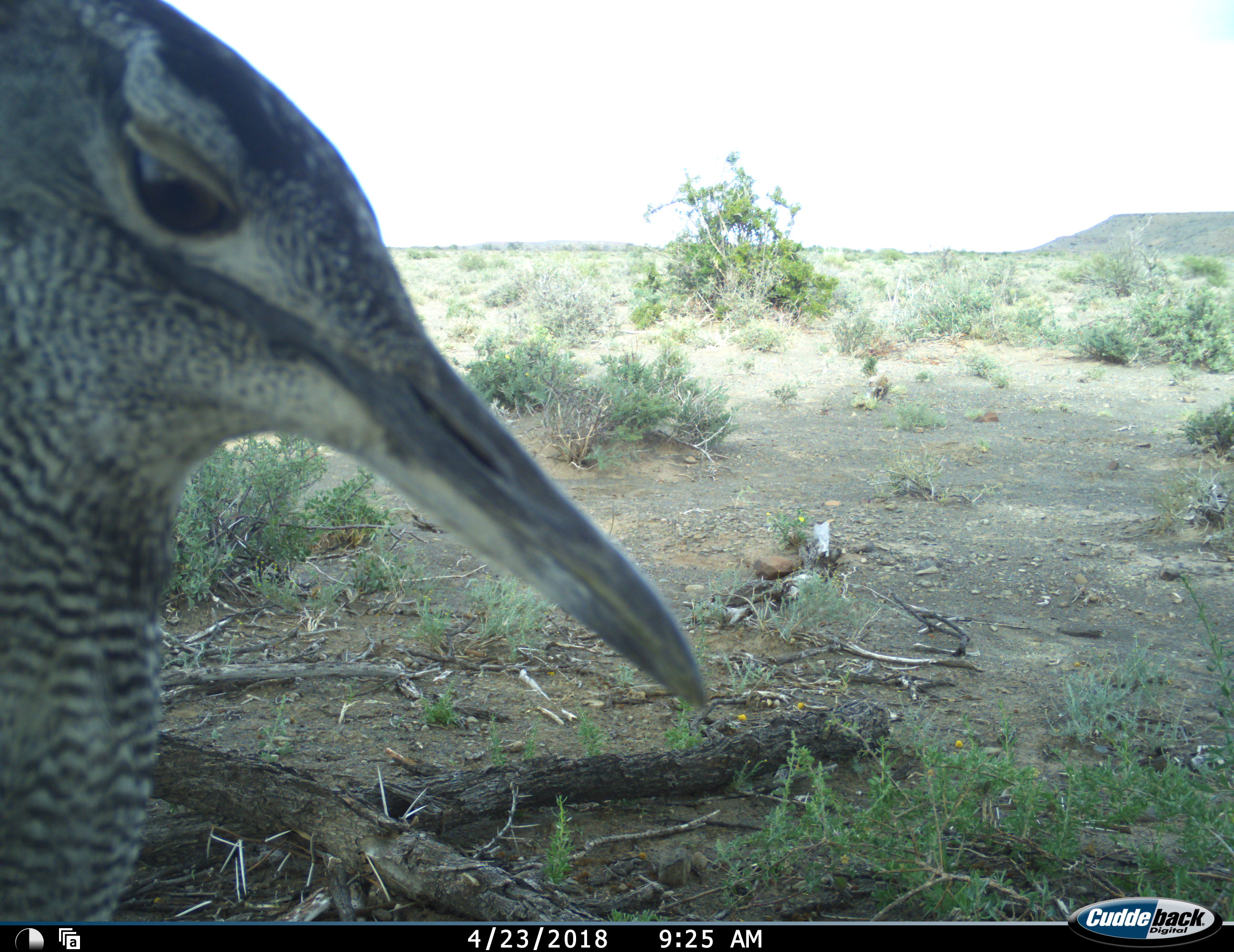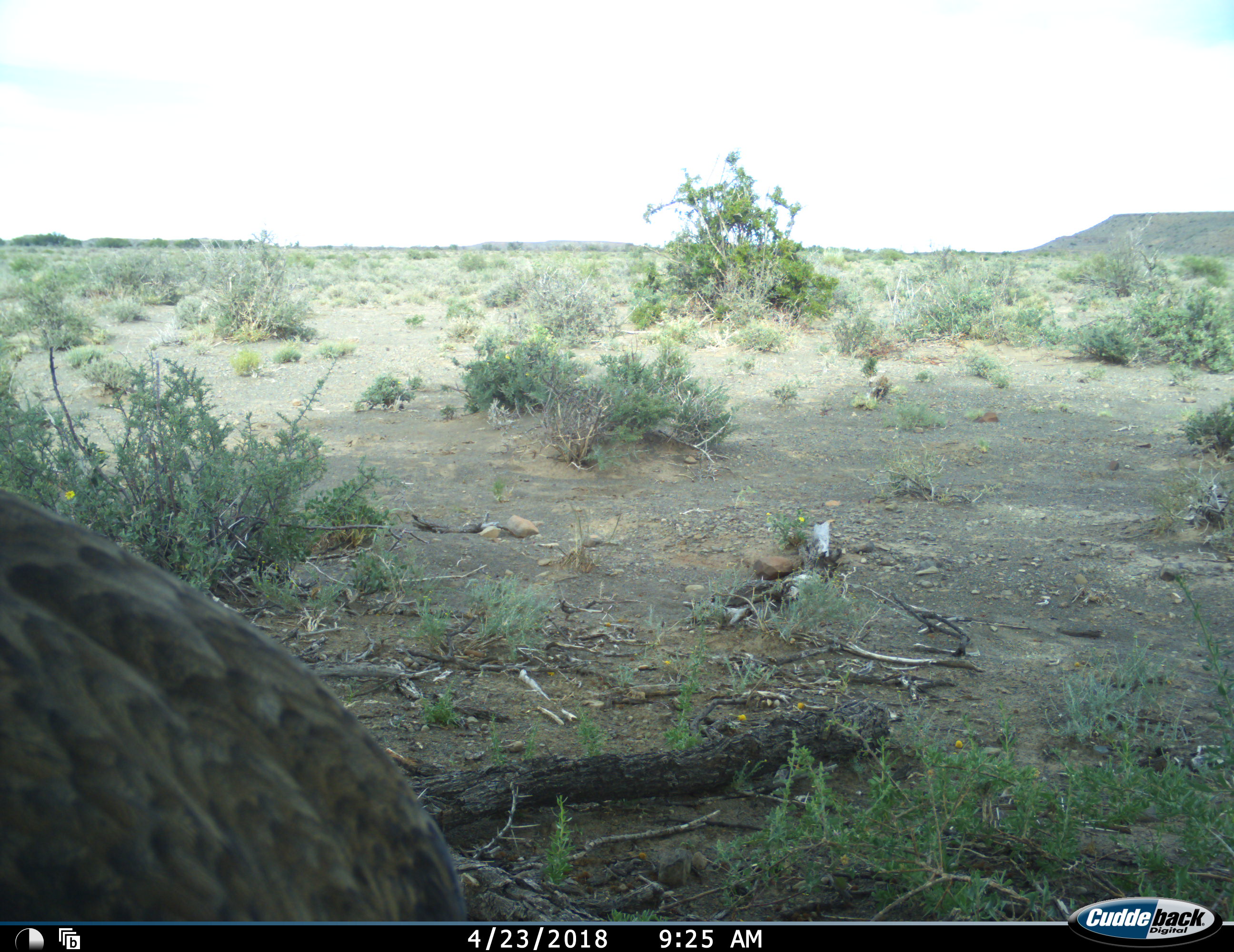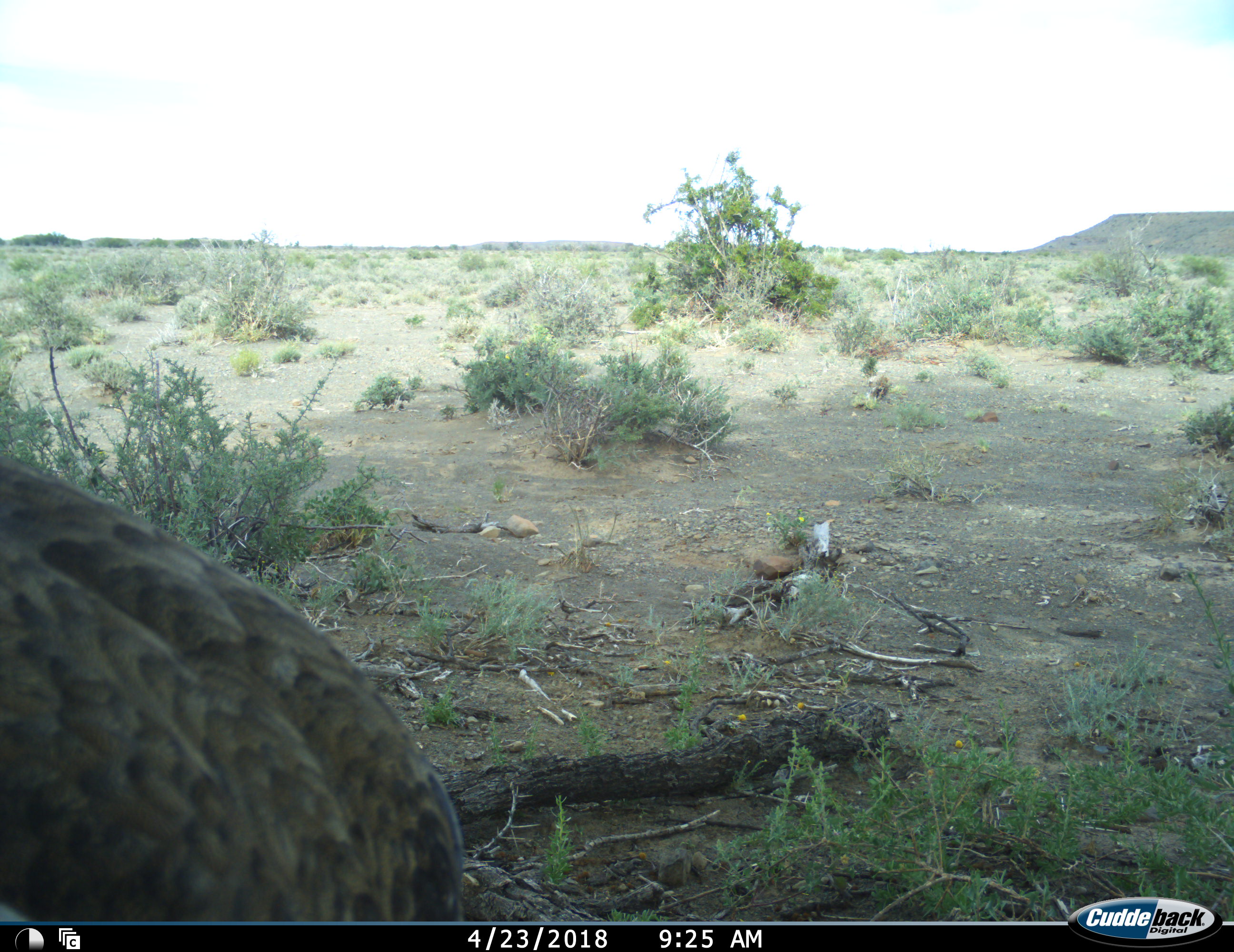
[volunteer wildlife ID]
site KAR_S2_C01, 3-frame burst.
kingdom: Animalia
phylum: Chordata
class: Aves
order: Otidiformes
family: Otididae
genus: Ardeotis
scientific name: Ardeotis kori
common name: kori bustard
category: bustardkori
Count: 1.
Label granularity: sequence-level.